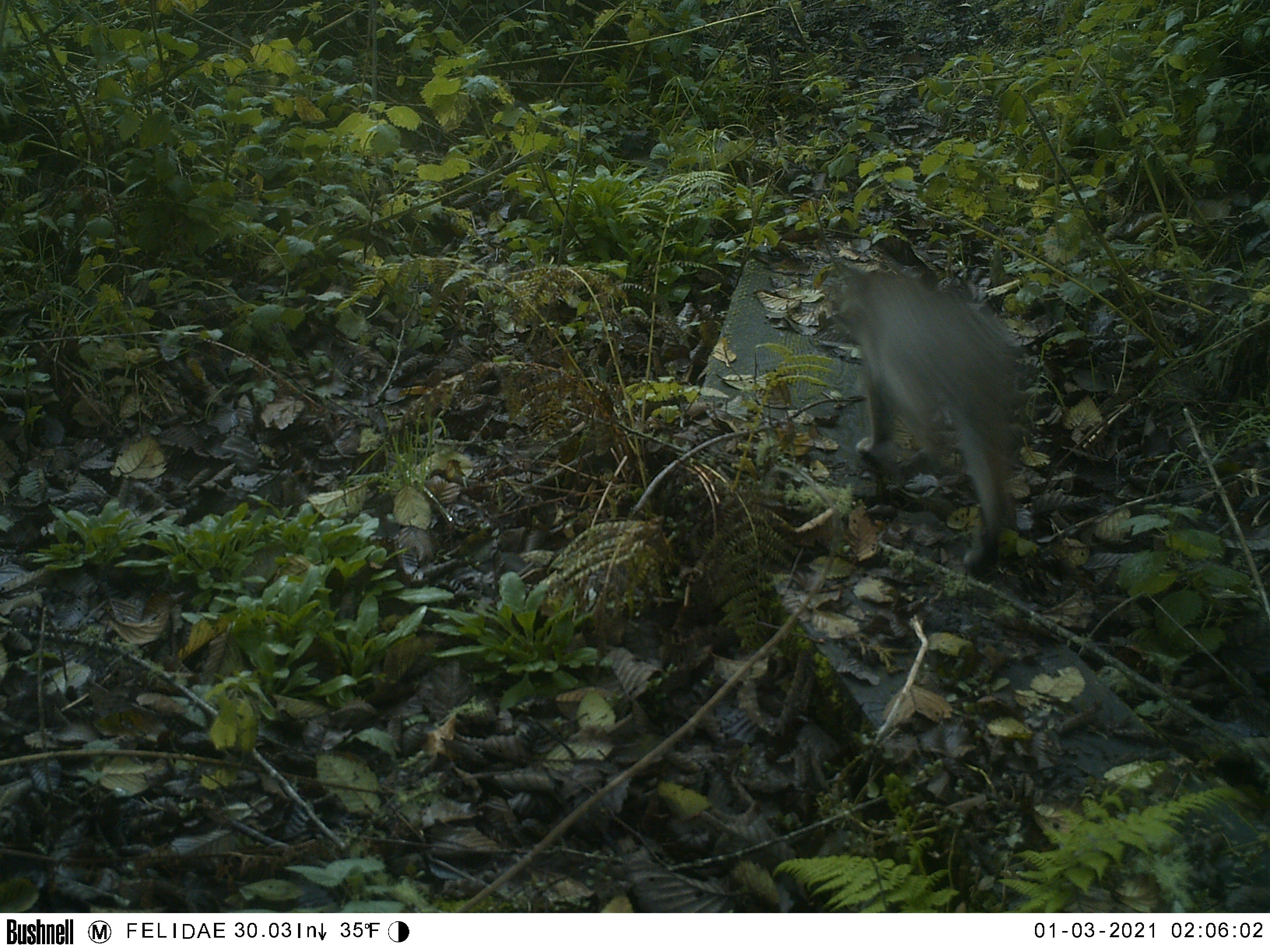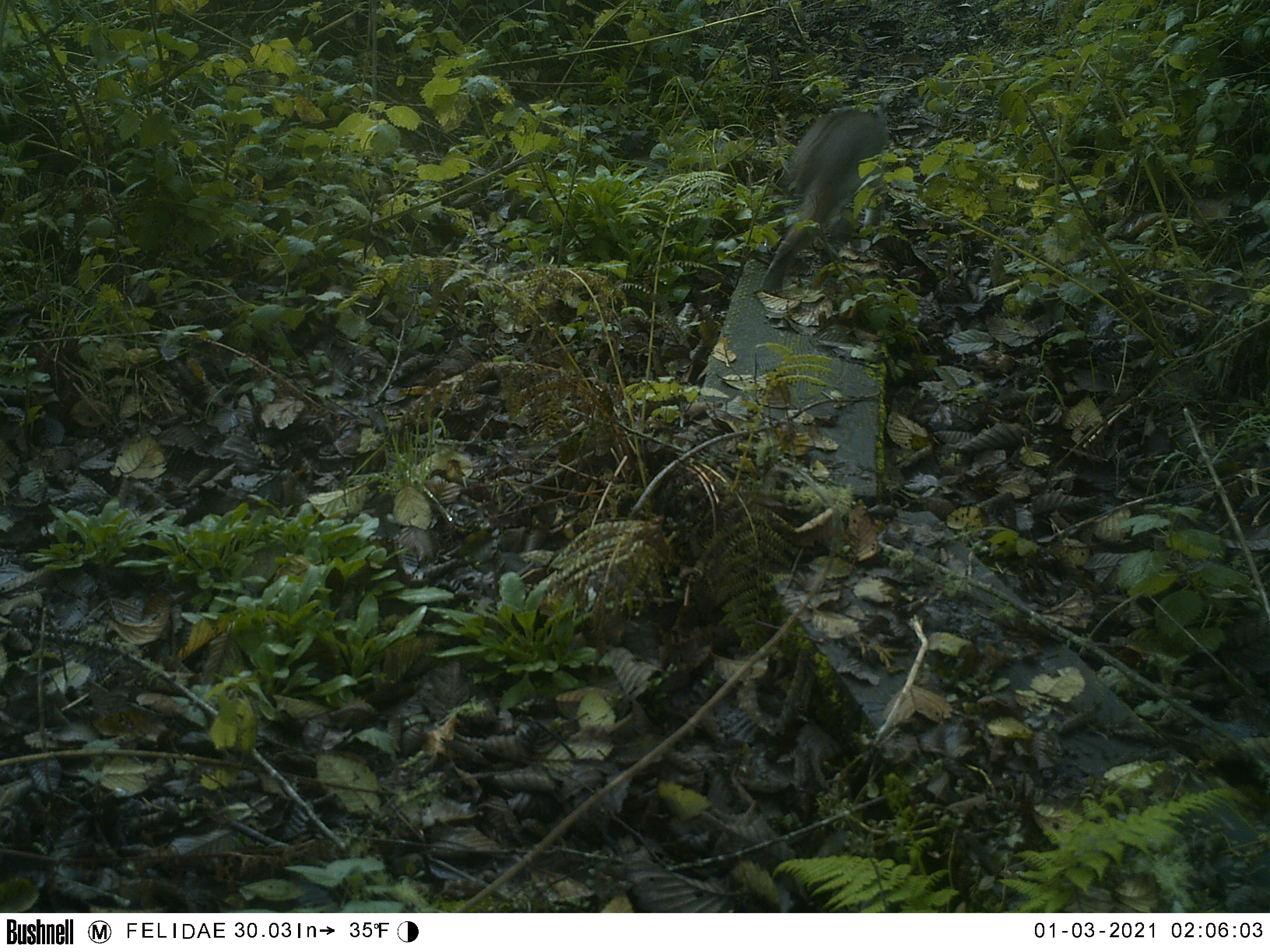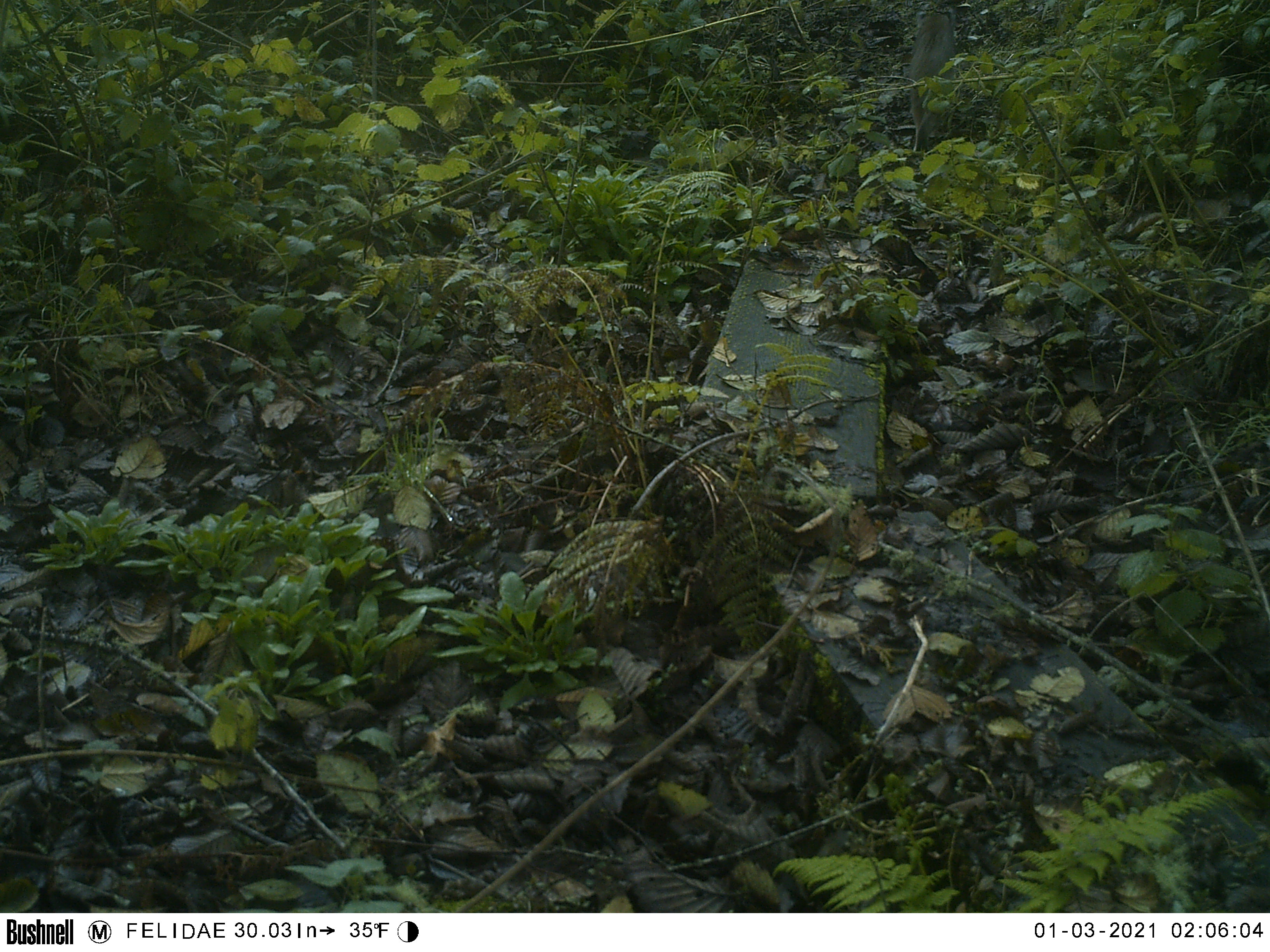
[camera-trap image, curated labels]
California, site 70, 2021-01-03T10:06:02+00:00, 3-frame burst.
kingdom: Animalia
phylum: Chordata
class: Mammalia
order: Carnivora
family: Felidae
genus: Lynx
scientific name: Lynx rufus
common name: bobcat